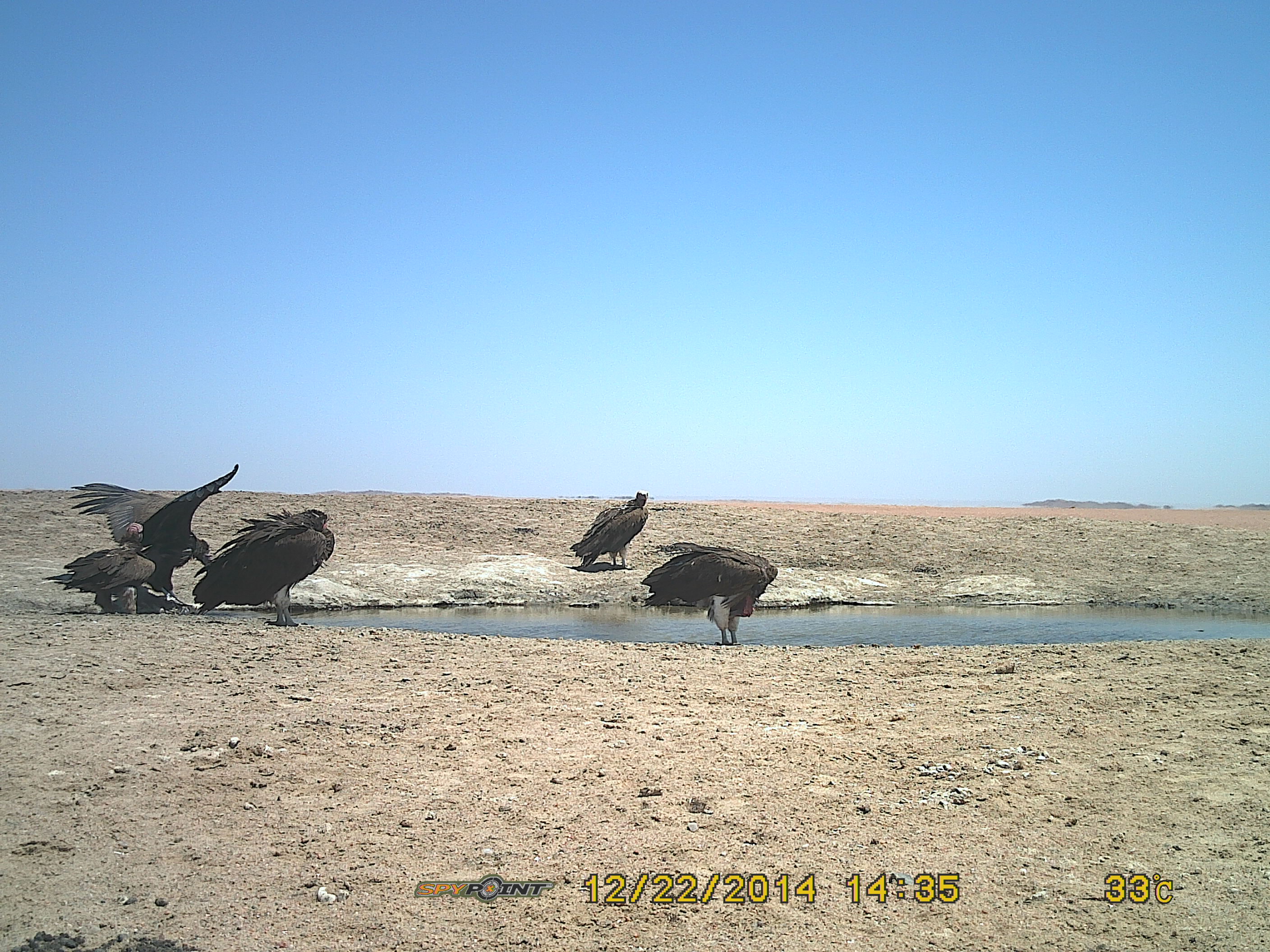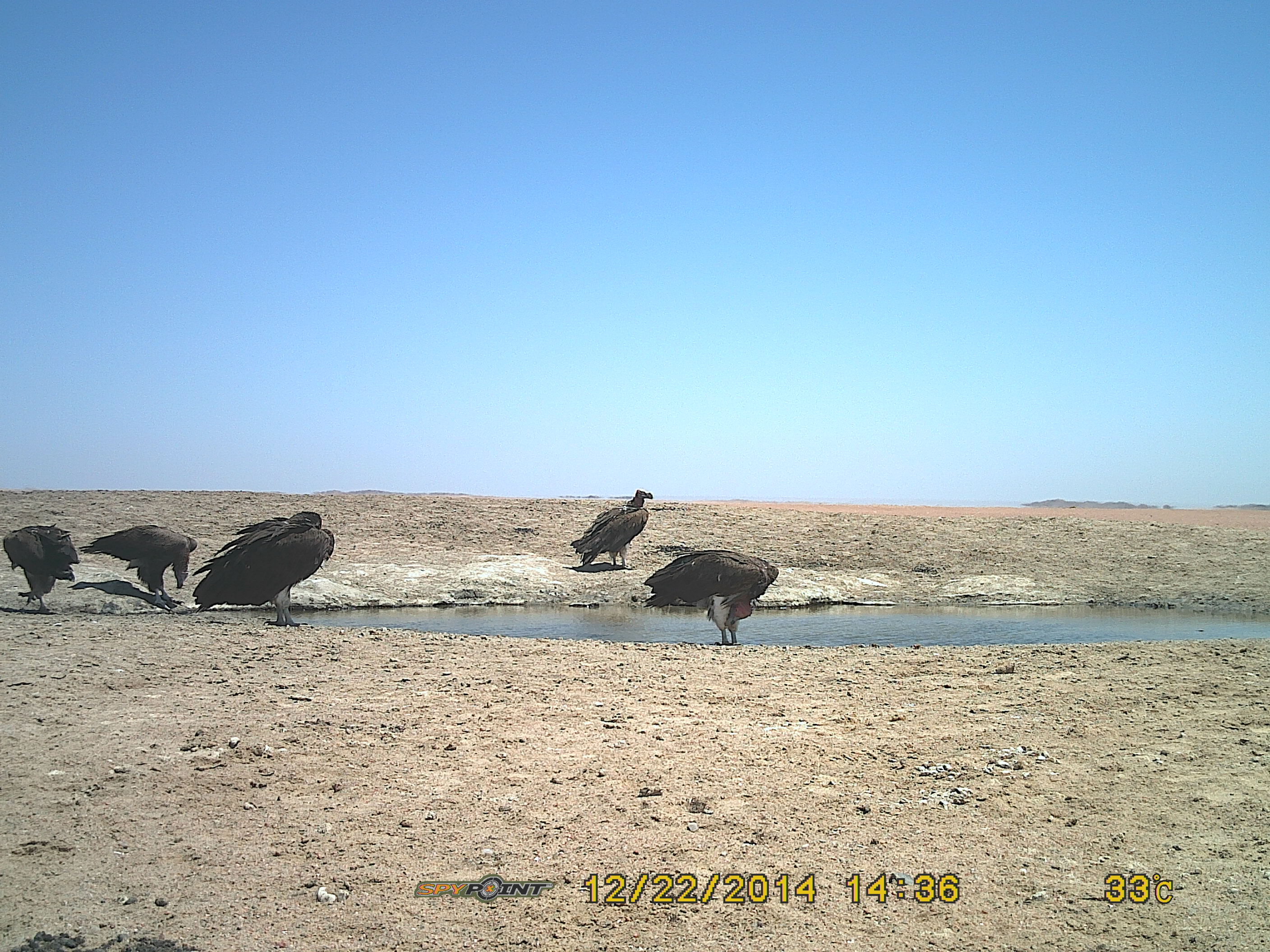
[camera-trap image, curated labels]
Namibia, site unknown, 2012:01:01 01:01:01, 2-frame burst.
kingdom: Animalia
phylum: Chordata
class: Aves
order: Accipitriformes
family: Accipitridae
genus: Torgos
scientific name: Torgos tracheliotos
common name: lappet-faced vulture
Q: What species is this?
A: Torgos tracheliotos (lappet-faced vulture).